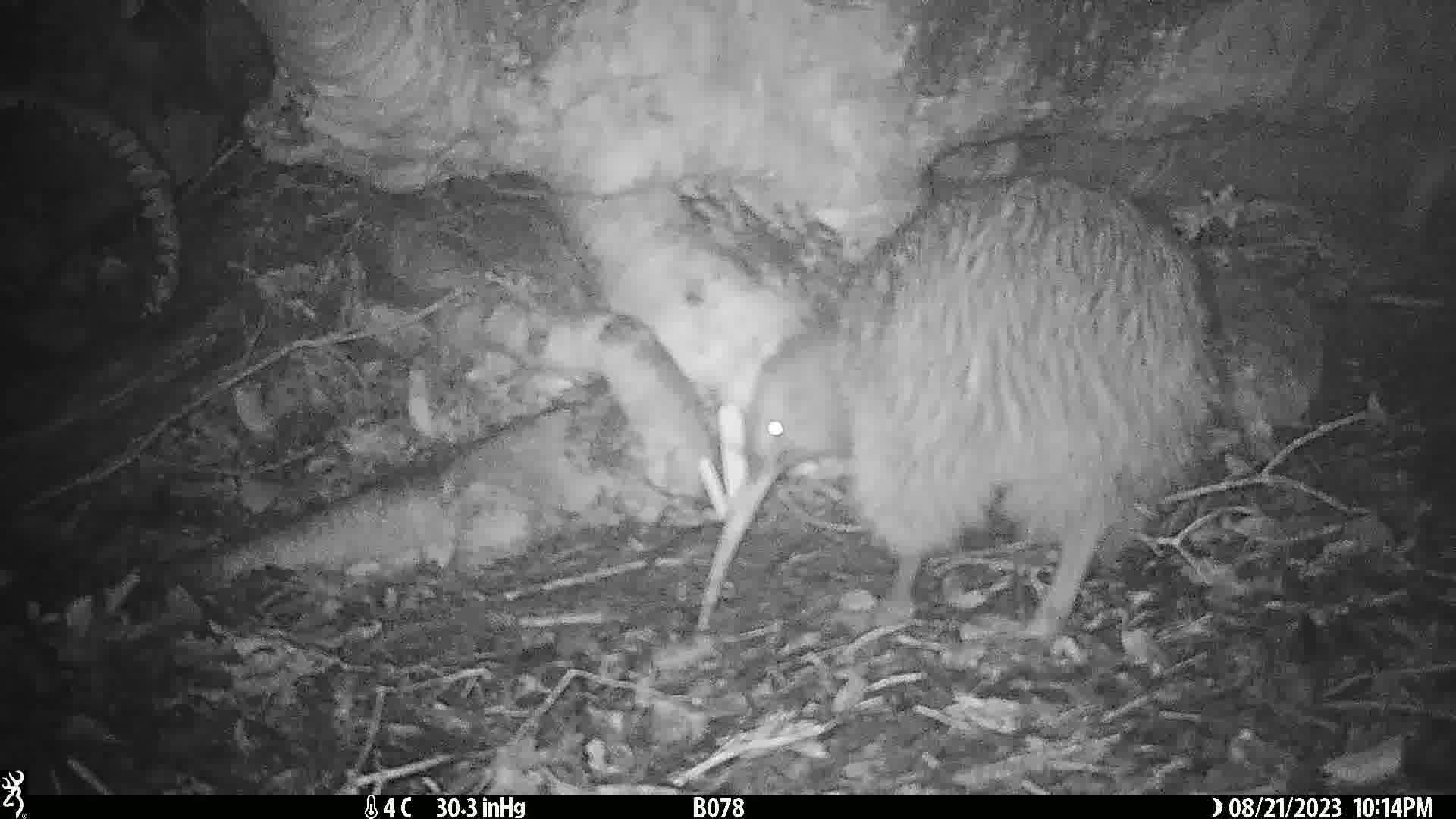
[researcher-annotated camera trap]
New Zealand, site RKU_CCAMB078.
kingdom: Animalia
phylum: Chordata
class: Aves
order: Apterygiformes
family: Apterygidae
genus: Apteryx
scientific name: Apteryx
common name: kiwi